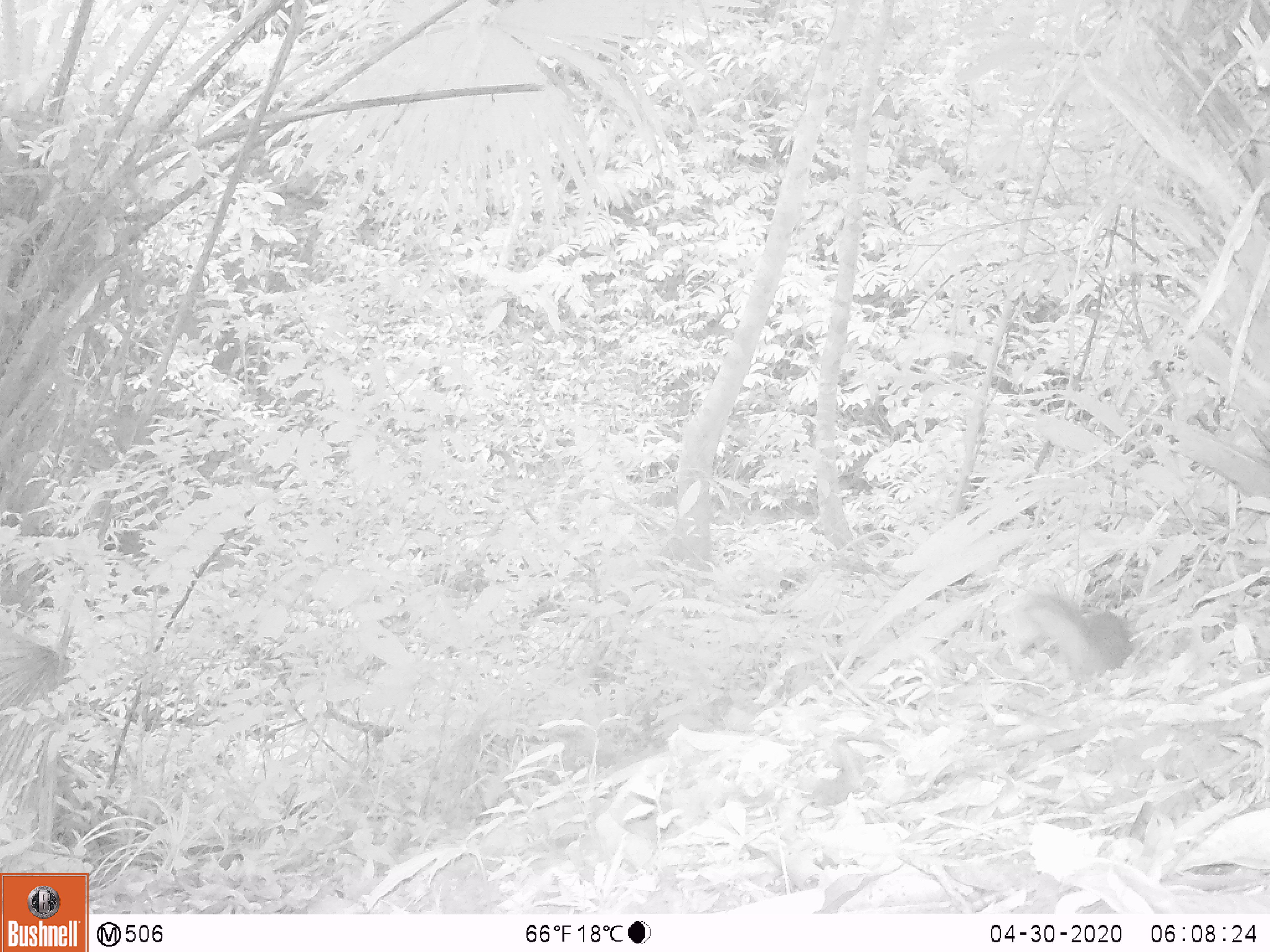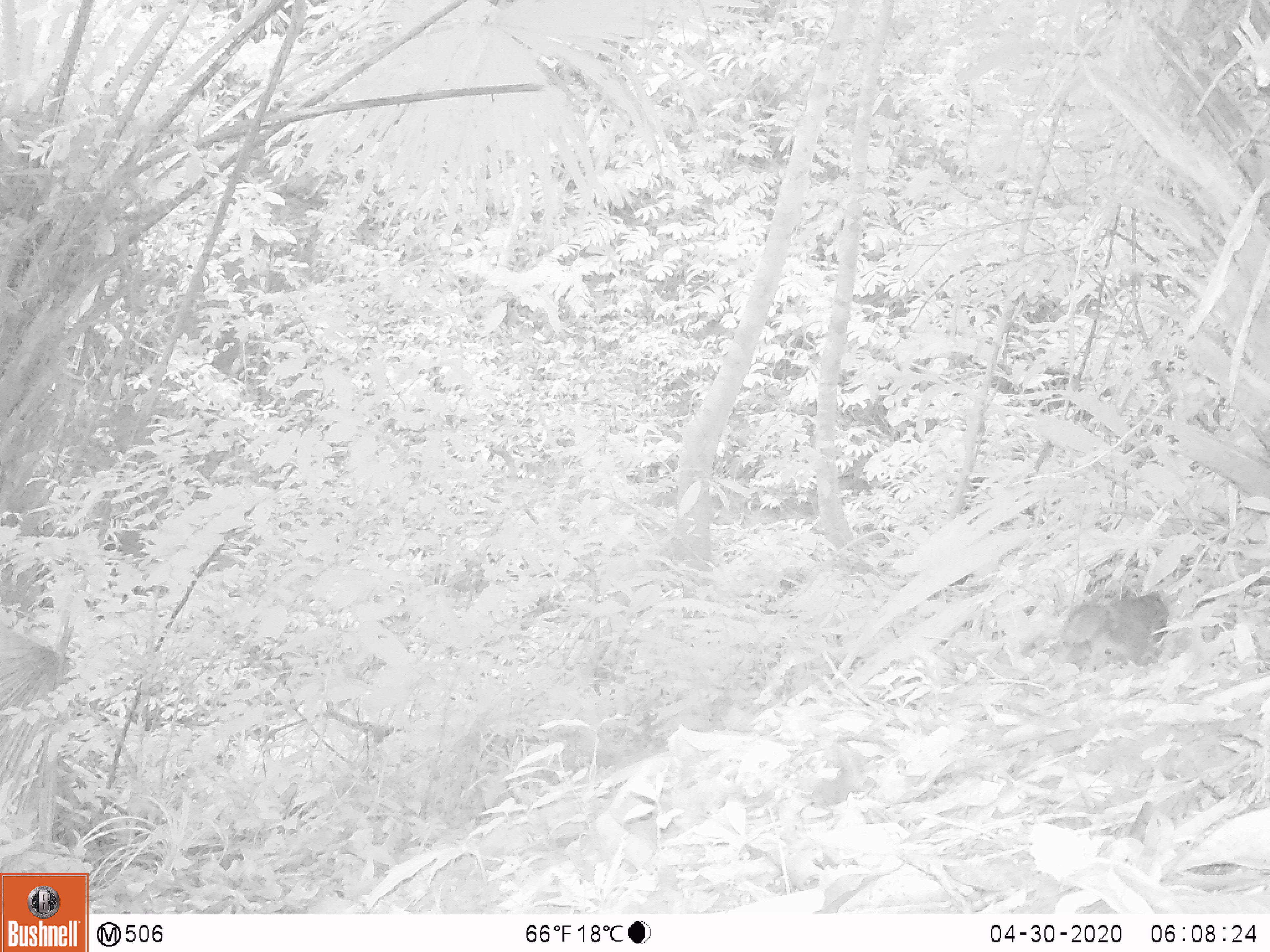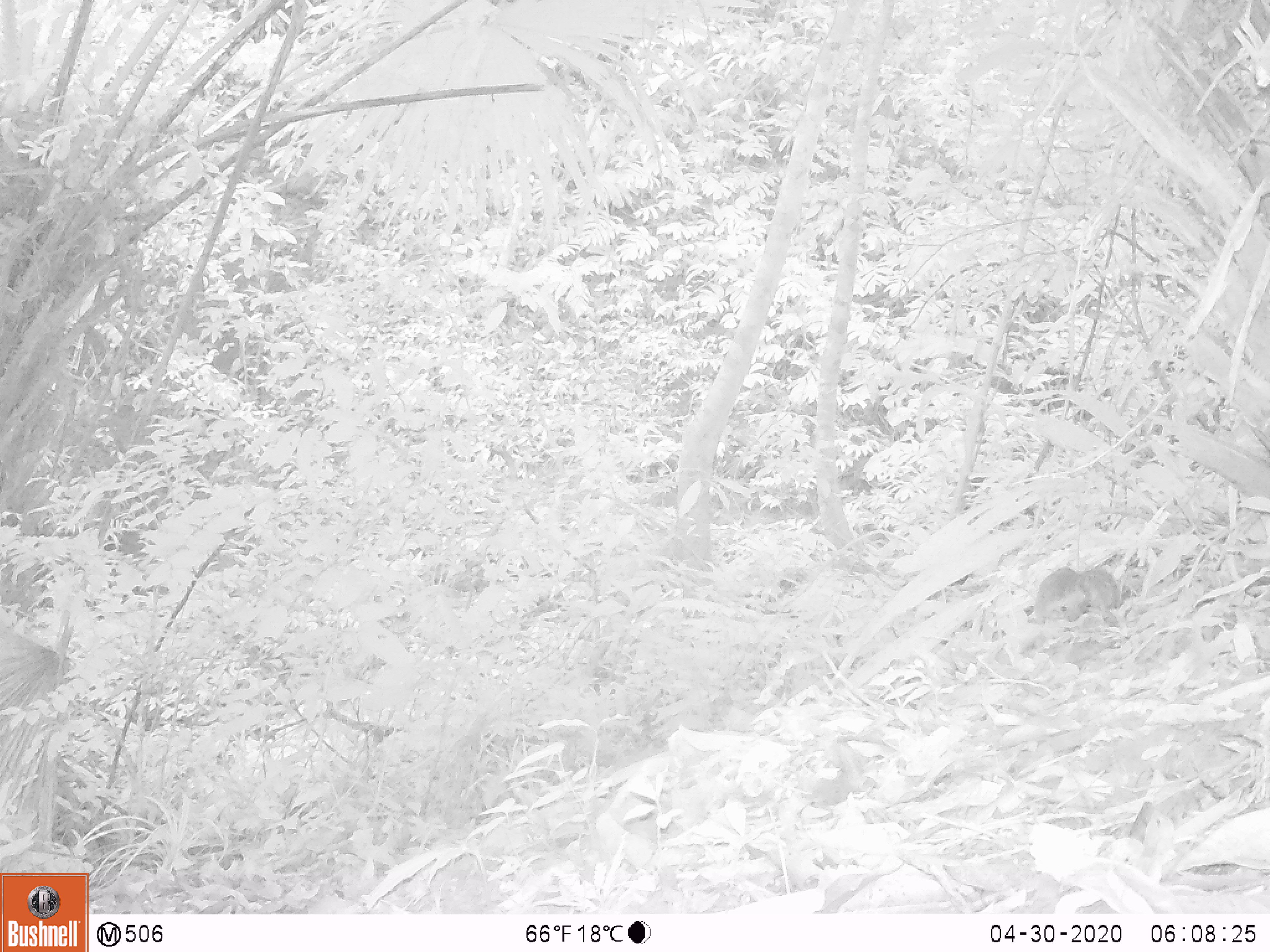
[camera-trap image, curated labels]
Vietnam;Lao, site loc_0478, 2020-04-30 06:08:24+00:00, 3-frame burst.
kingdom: Animalia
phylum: Chordata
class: Mammalia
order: Rodentia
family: Sciuridae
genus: Dremomys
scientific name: Dremomys rufigenis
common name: red-cheeked squirrel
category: red cheeked squirrel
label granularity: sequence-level